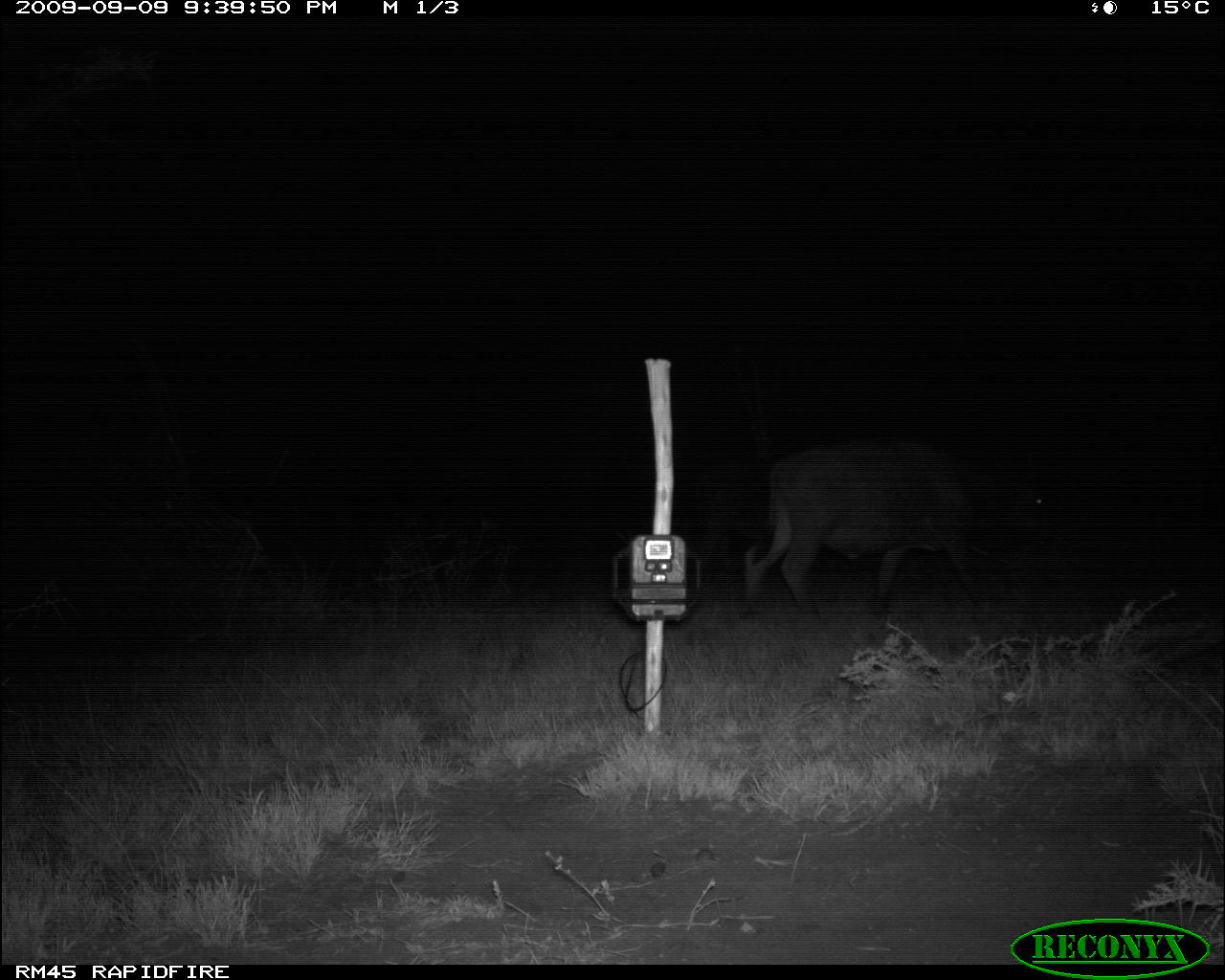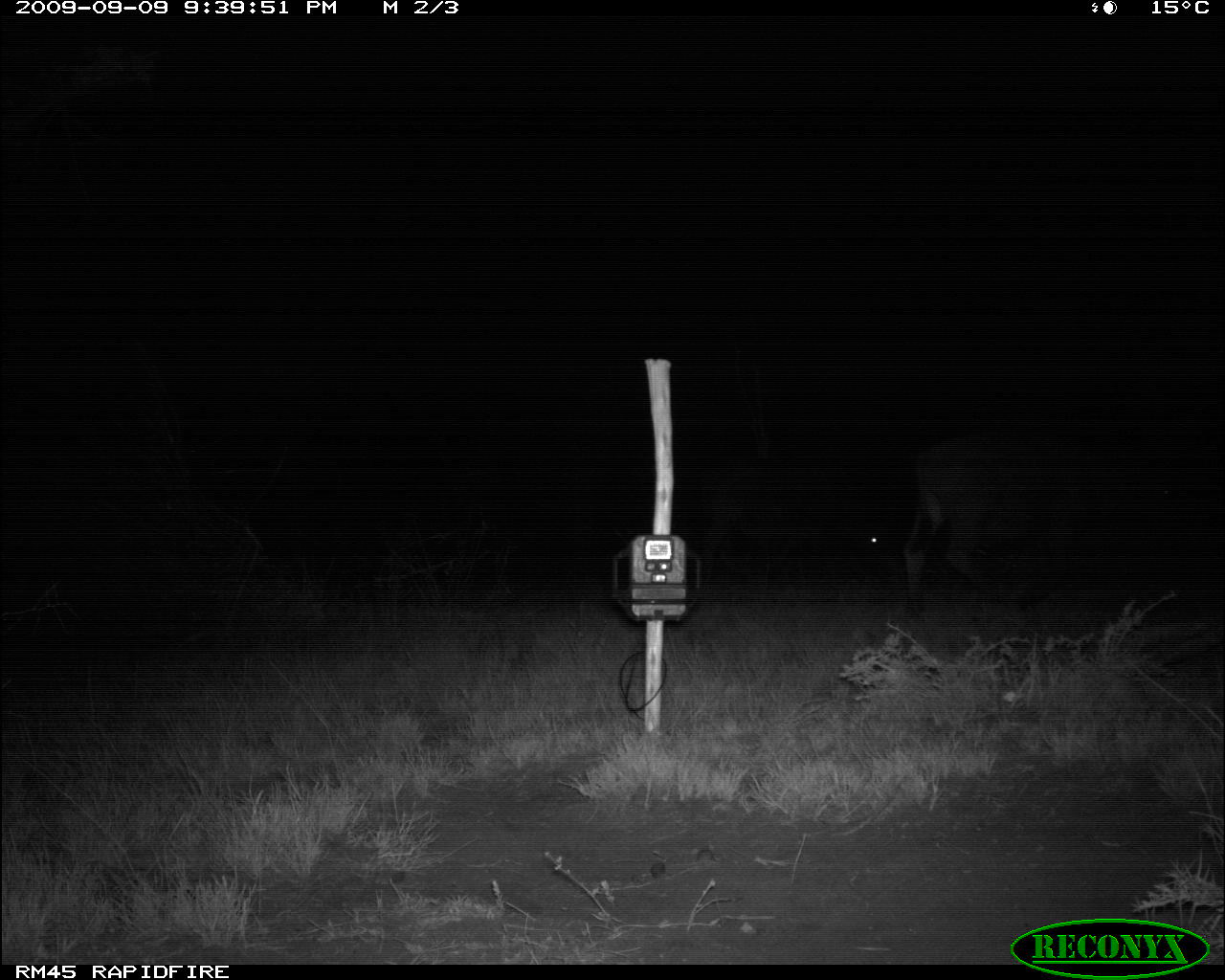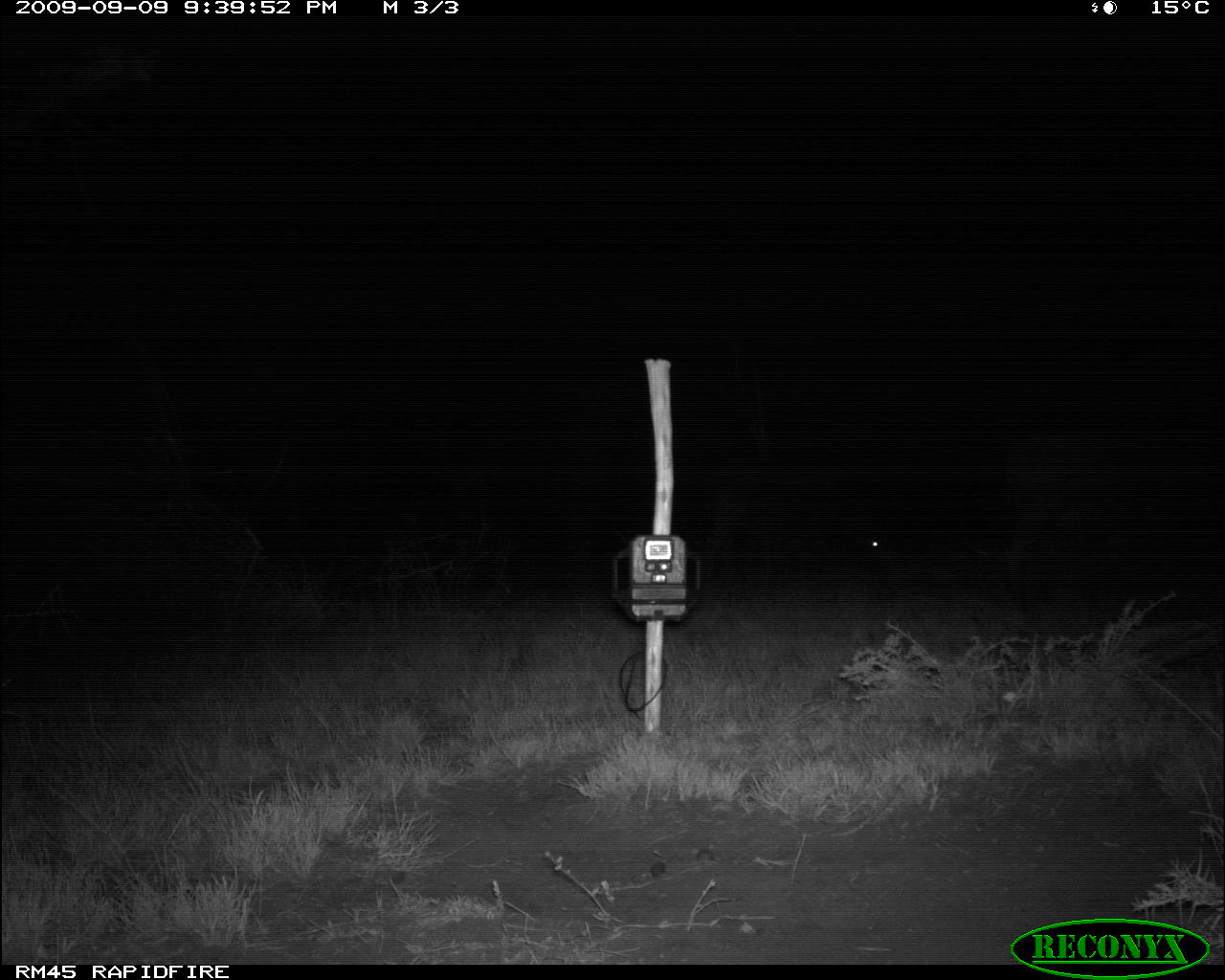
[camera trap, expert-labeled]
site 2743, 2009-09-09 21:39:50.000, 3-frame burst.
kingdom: Animalia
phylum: Chordata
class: Mammalia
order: Artiodactyla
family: Bovidae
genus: Syncerus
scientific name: Syncerus caffer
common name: african buffalo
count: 2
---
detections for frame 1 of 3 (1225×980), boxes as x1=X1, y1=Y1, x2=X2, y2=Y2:
syncerus caffer: x1=741, y1=437, x2=1056, y2=628; x1=691, y1=449, x2=787, y2=606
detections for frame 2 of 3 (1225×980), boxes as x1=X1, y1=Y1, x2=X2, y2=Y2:
syncerus caffer: x1=899, y1=423, x2=1176, y2=631; x1=694, y1=458, x2=895, y2=601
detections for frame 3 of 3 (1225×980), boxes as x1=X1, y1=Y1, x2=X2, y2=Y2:
syncerus caffer: x1=1003, y1=421, x2=1224, y2=611; x1=697, y1=459, x2=900, y2=585